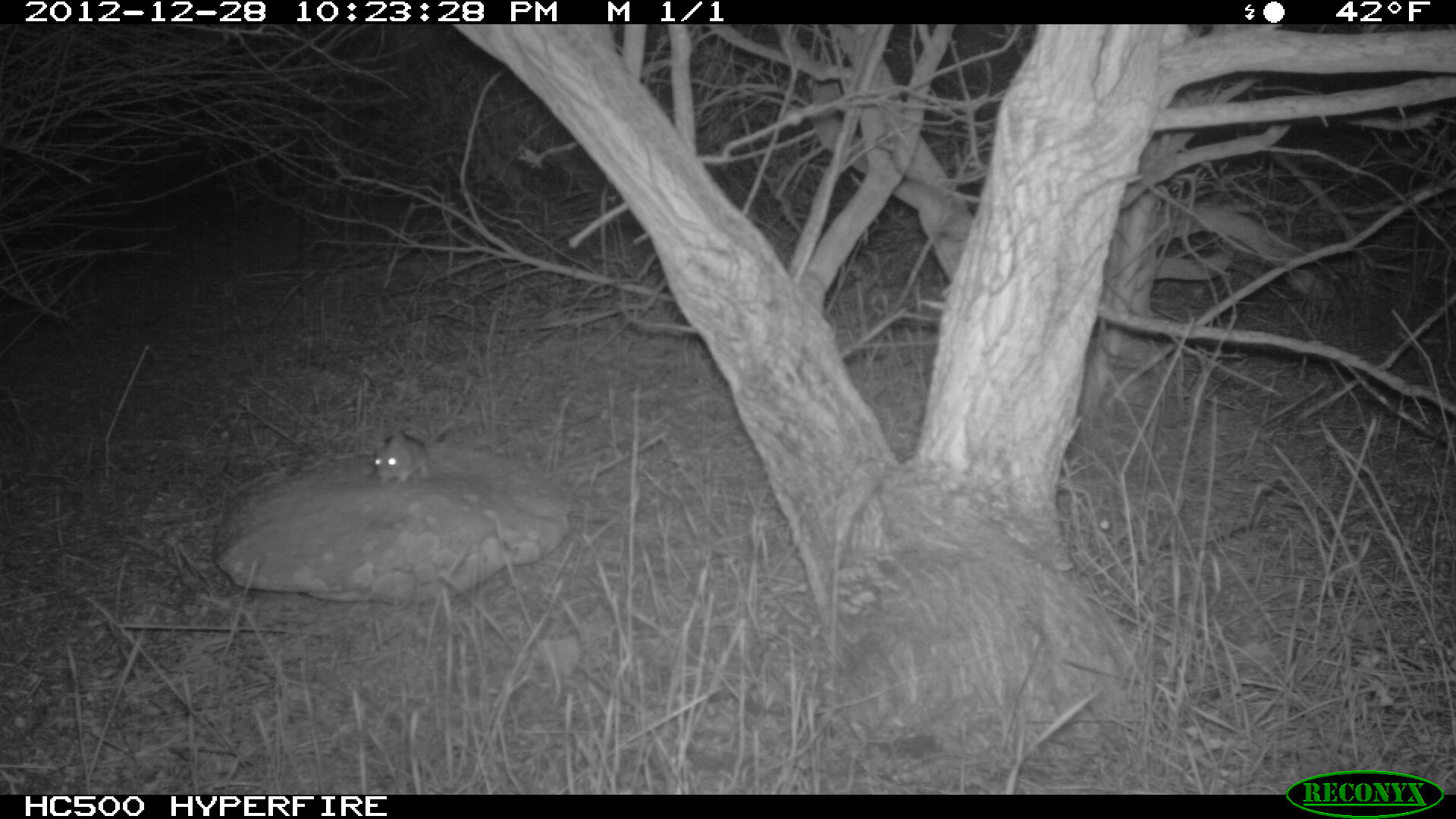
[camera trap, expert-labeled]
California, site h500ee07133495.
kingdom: Animalia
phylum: Chordata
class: Mammalia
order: Rodentia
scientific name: Rodentia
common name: rodent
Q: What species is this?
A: Rodent (Rodentia).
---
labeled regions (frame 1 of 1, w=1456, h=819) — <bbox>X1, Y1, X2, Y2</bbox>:
rodent: <bbox>374, 421, 453, 485</bbox>